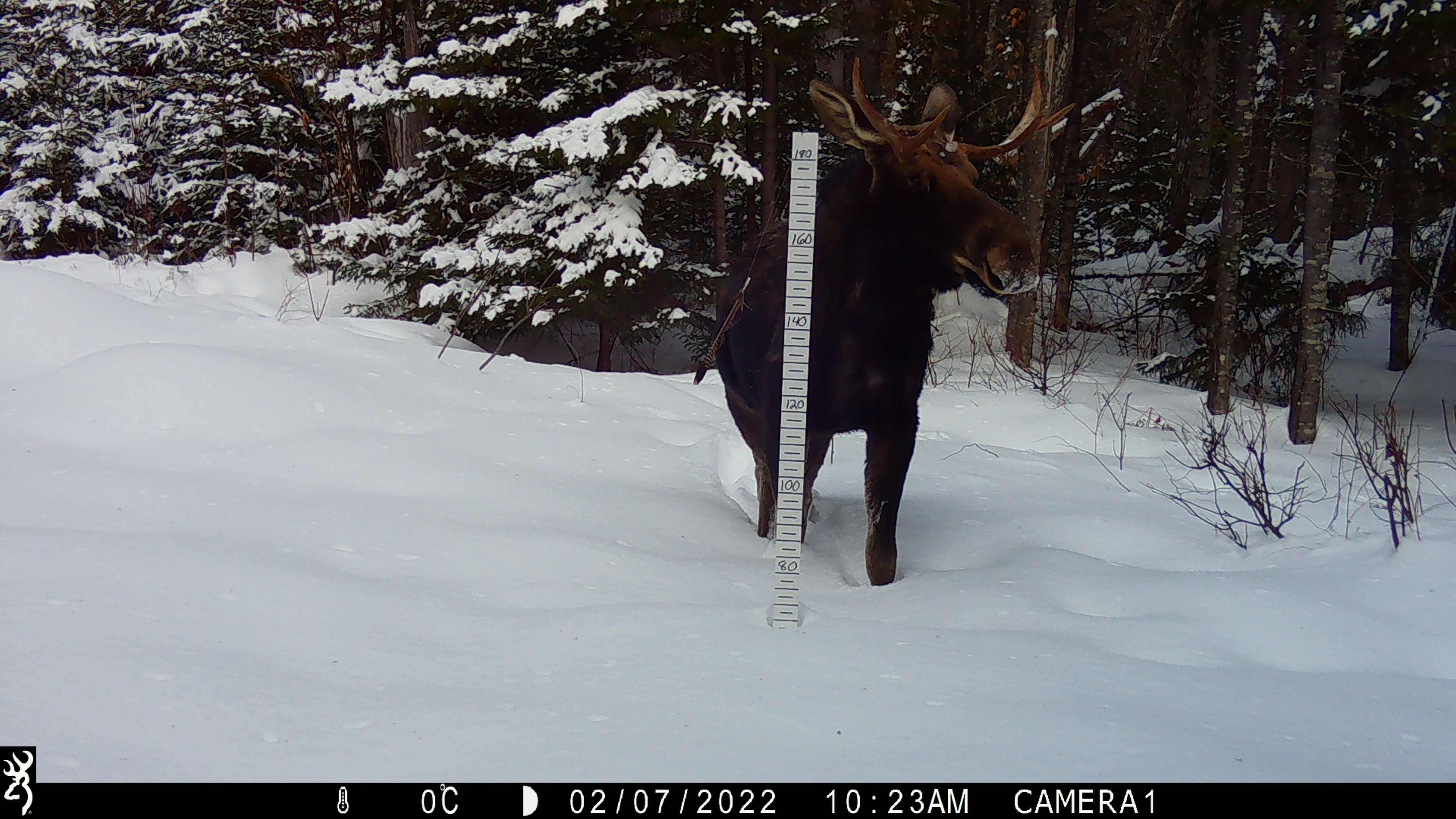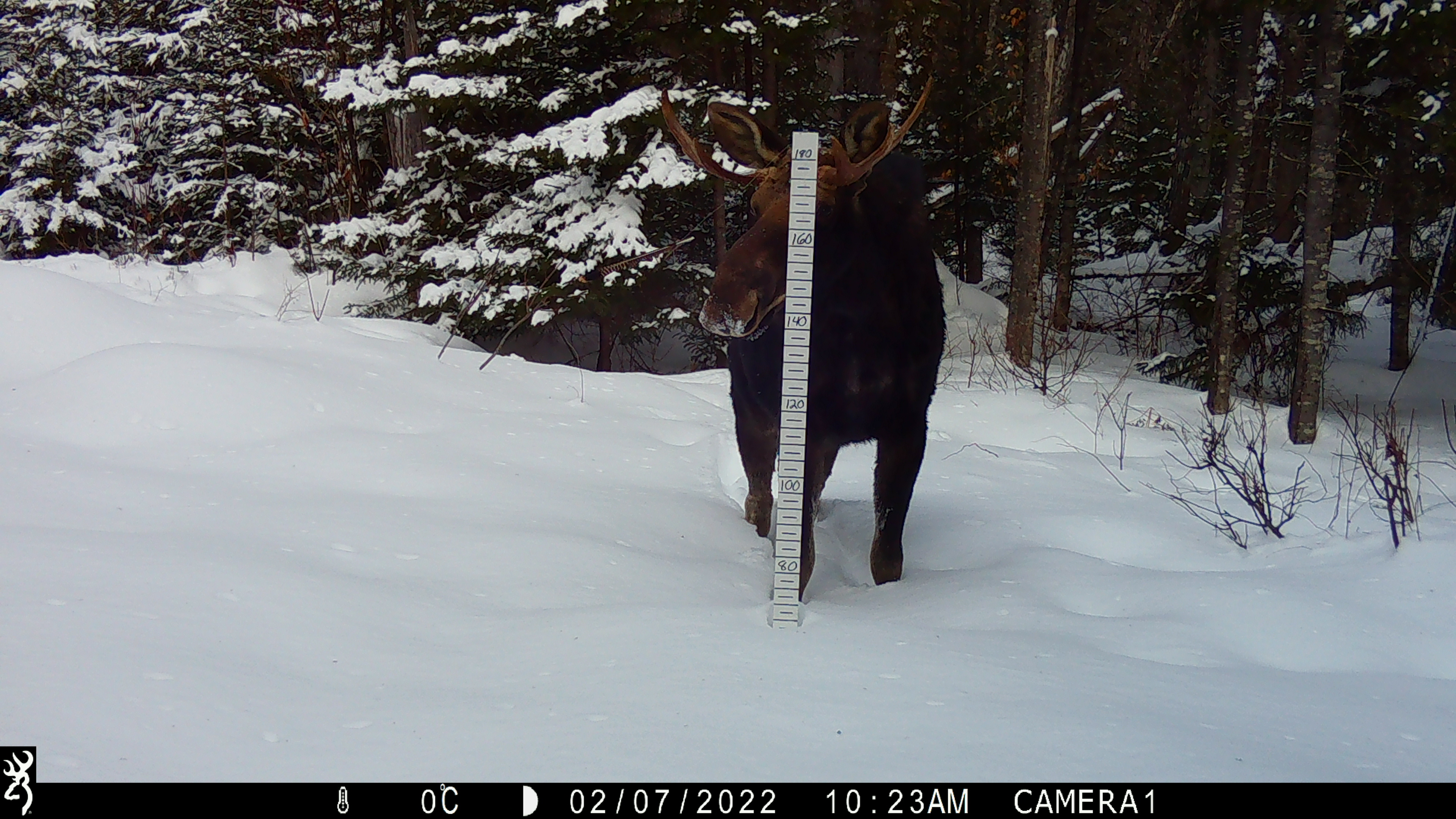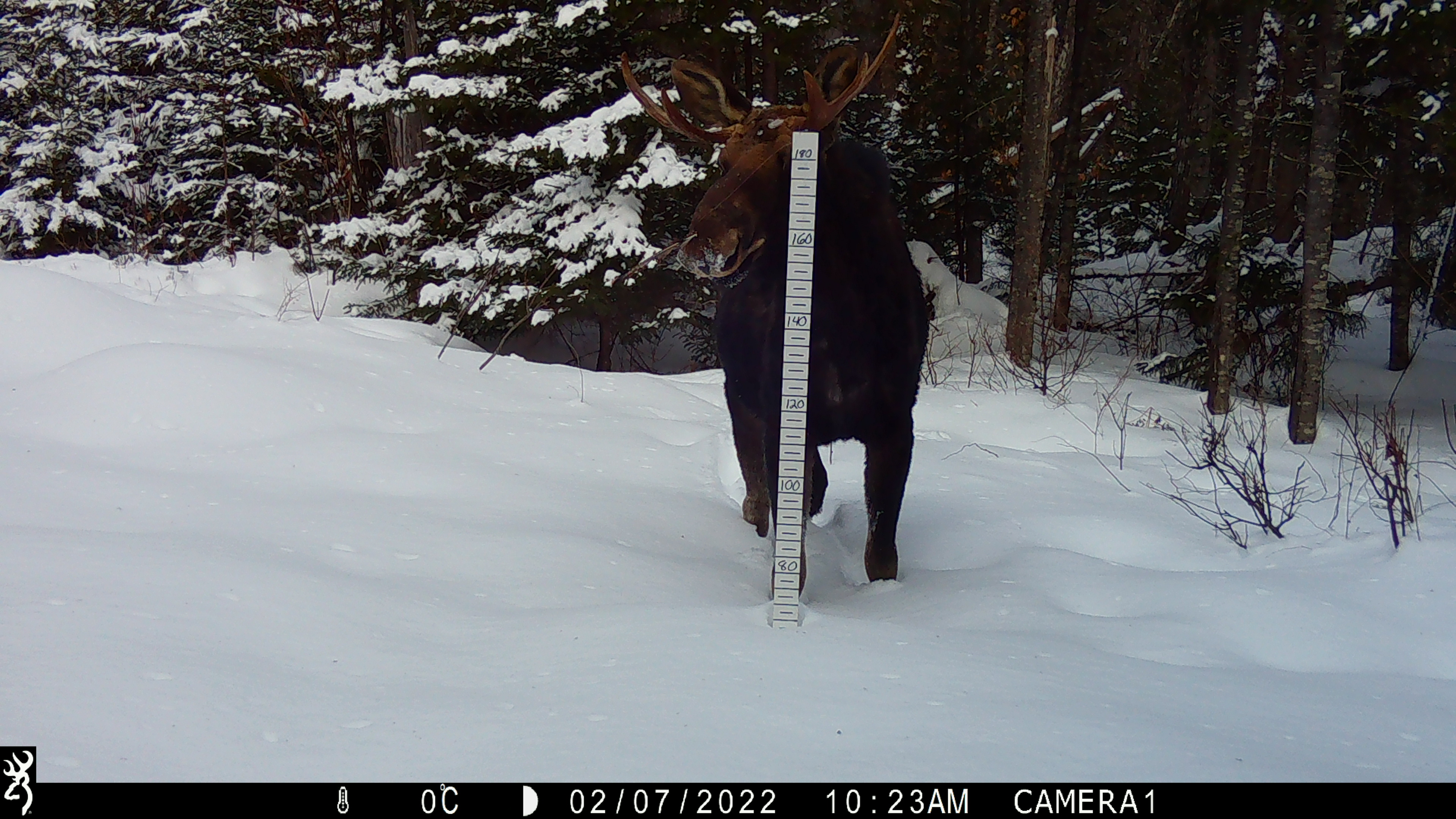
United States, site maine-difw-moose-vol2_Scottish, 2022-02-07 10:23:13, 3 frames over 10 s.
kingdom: Animalia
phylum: Chordata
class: Mammalia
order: Artiodactyla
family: Cervidae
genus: Alces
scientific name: Alces alces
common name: moose